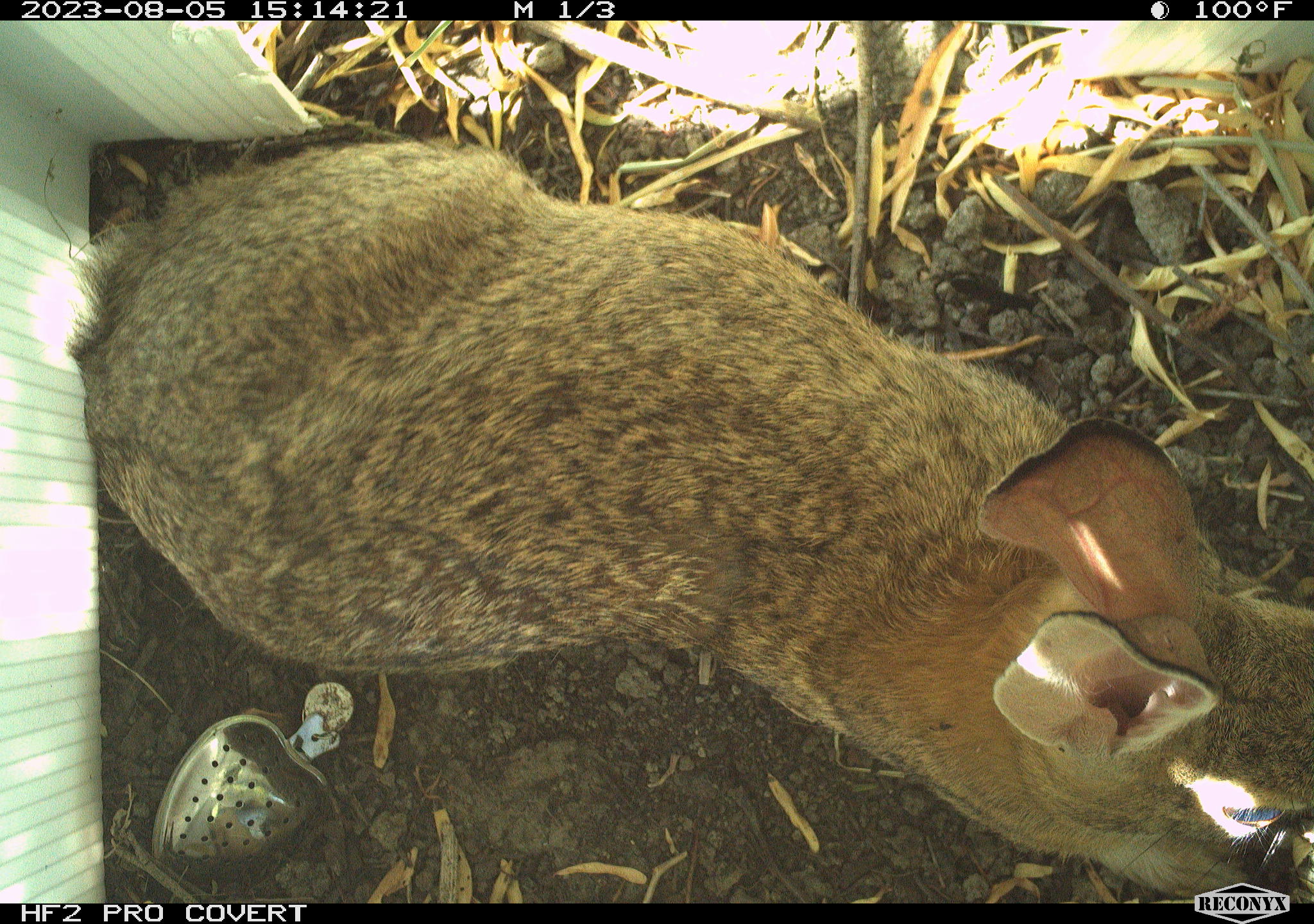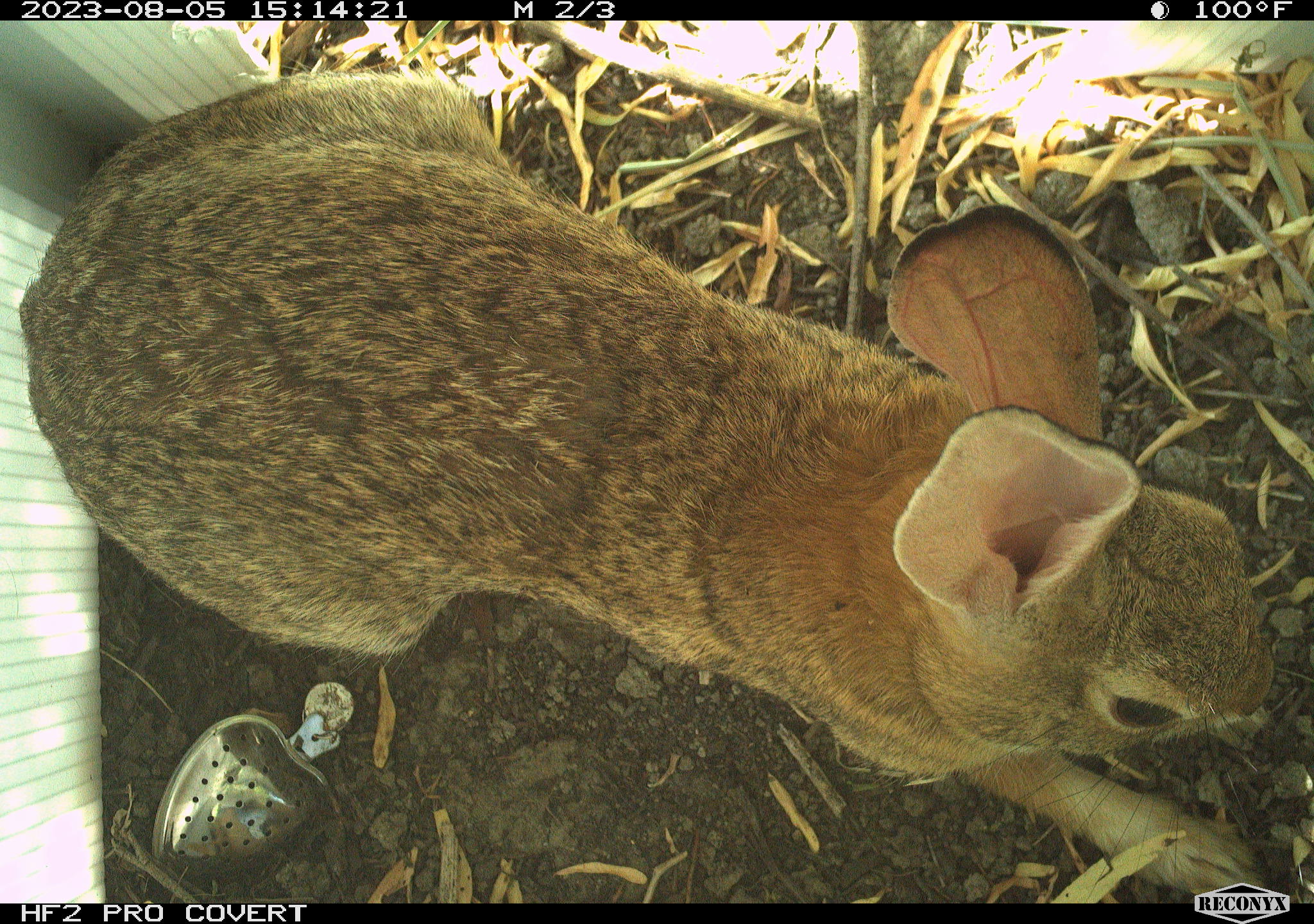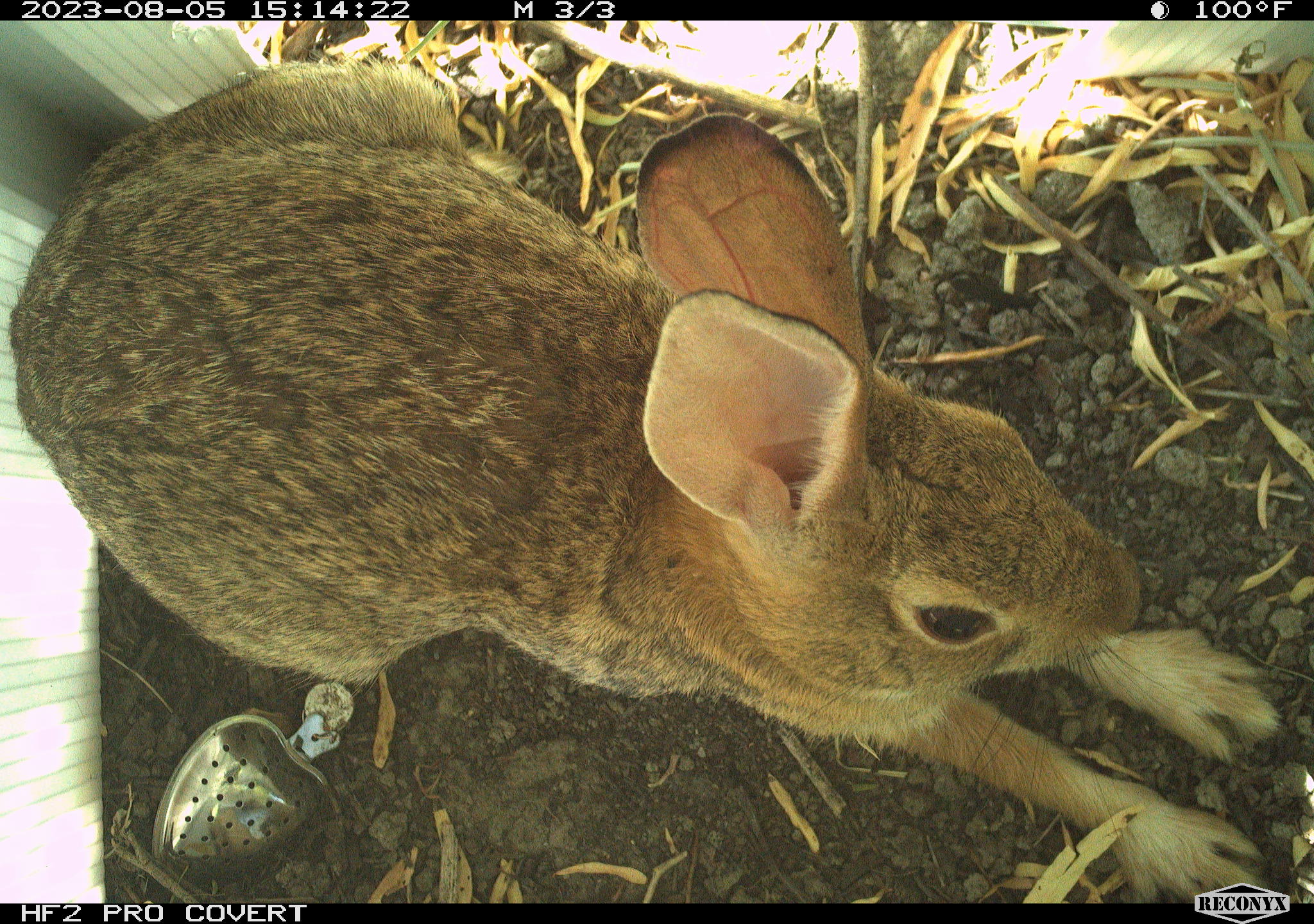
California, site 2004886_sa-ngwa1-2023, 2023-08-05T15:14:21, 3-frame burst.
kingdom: Animalia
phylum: Chordata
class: Mammalia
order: Lagomorpha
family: Leporidae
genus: Sylvilagus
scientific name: Sylvilagus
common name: cottontail rabbits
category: sylvilagus species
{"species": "sylvilagus species (cottontail rabbits) (Sylvilagus)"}